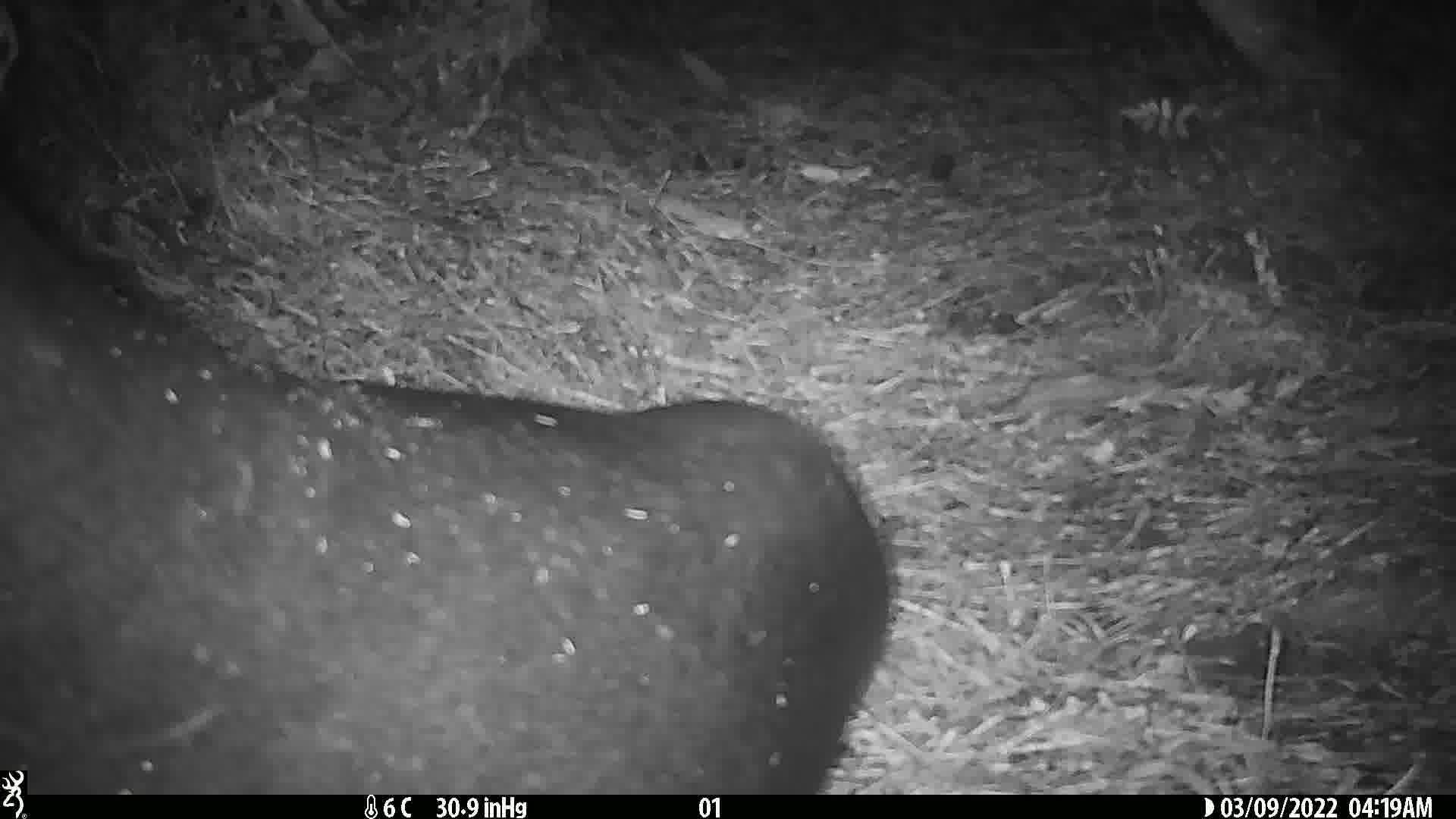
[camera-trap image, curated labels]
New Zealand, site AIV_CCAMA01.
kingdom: Animalia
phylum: Chordata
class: Mammalia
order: Carnivora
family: Otariidae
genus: Phocarctos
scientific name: Phocarctos hookeri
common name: new zealand sea lion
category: sealion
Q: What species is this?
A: Sealion (new zealand sea lion) (Phocarctos hookeri).